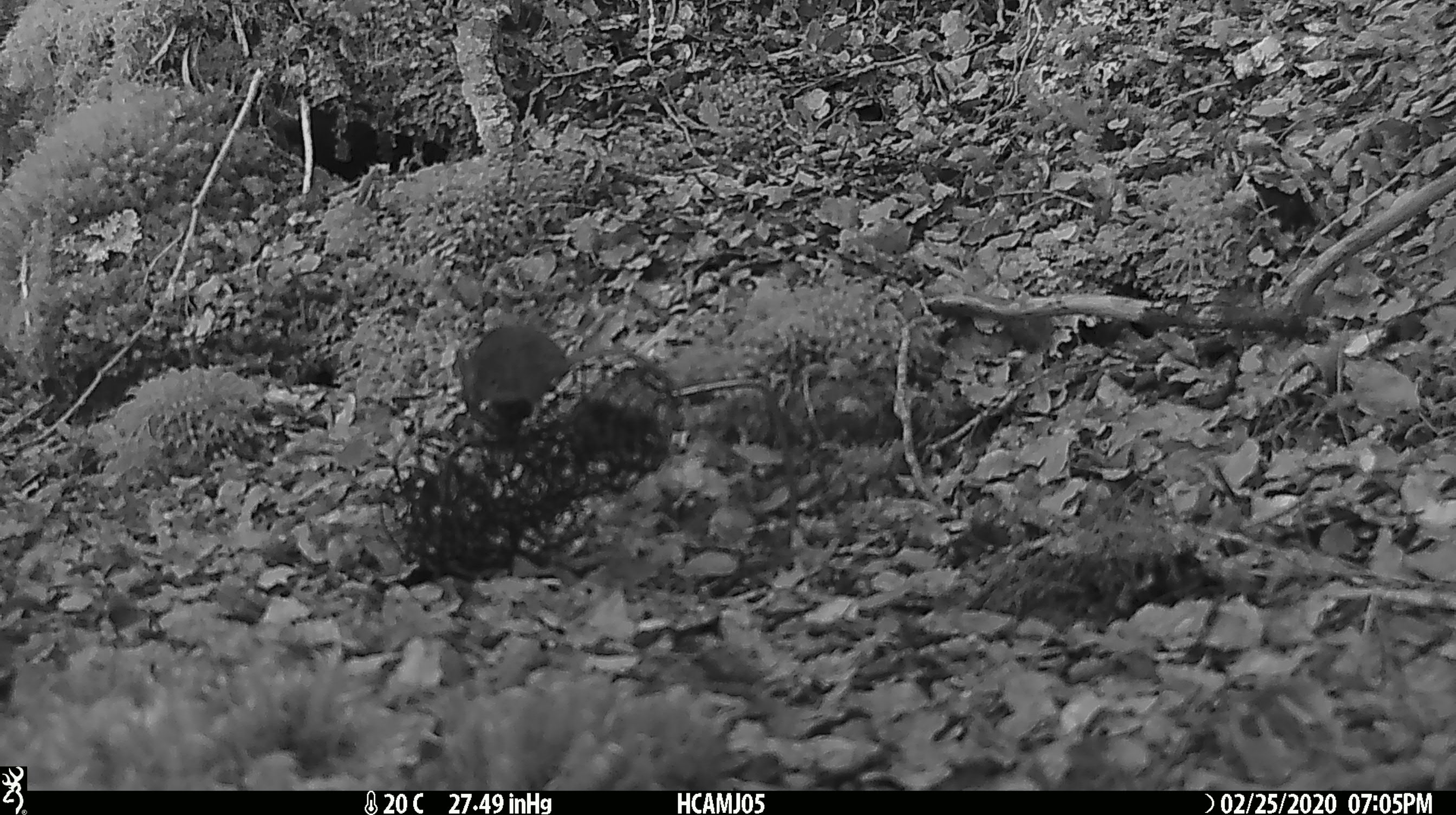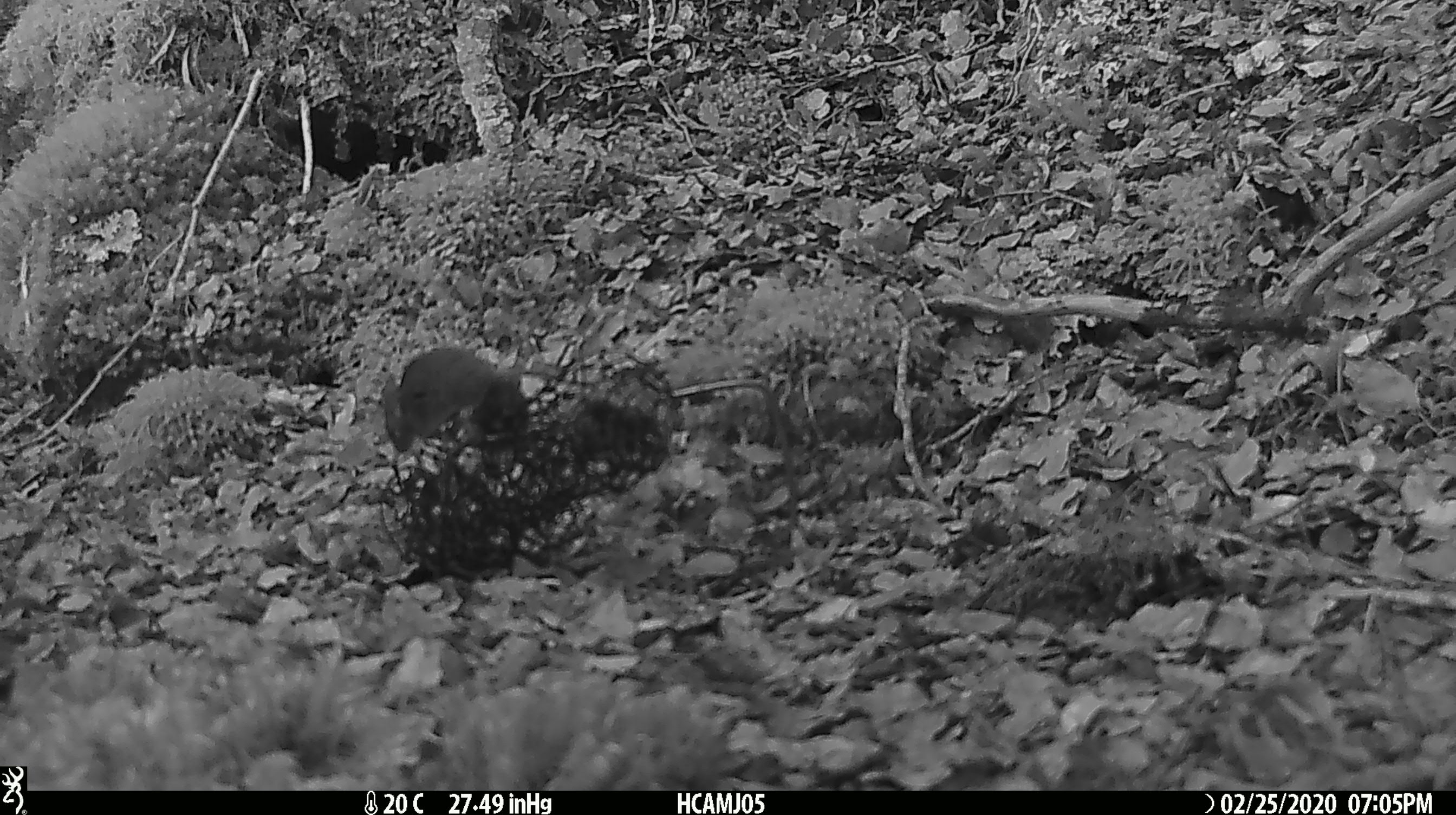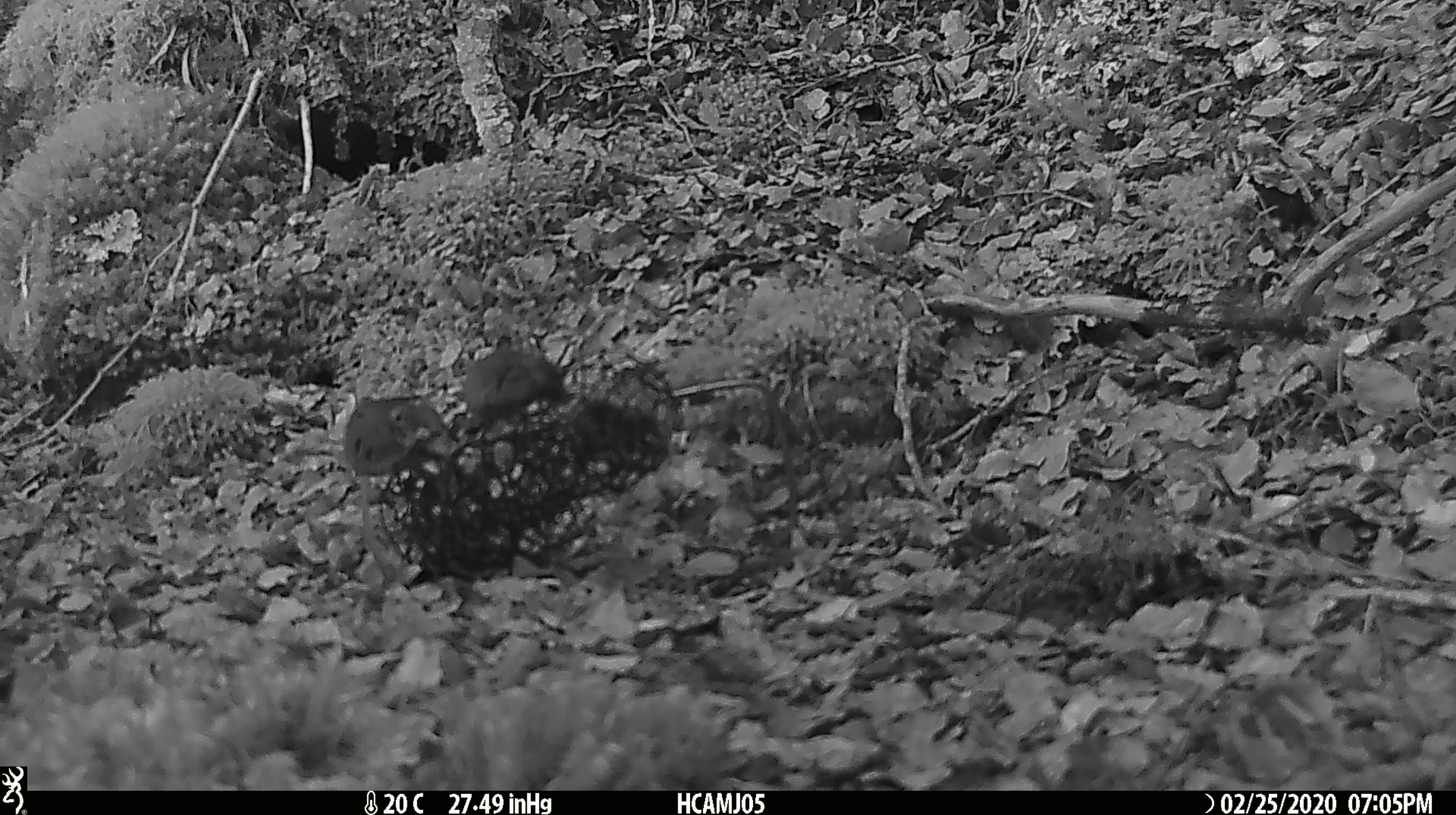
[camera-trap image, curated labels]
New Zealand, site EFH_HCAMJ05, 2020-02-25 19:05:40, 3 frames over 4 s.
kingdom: Animalia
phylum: Chordata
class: Mammalia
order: Rodentia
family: Muridae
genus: Mus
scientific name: Mus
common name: mouse